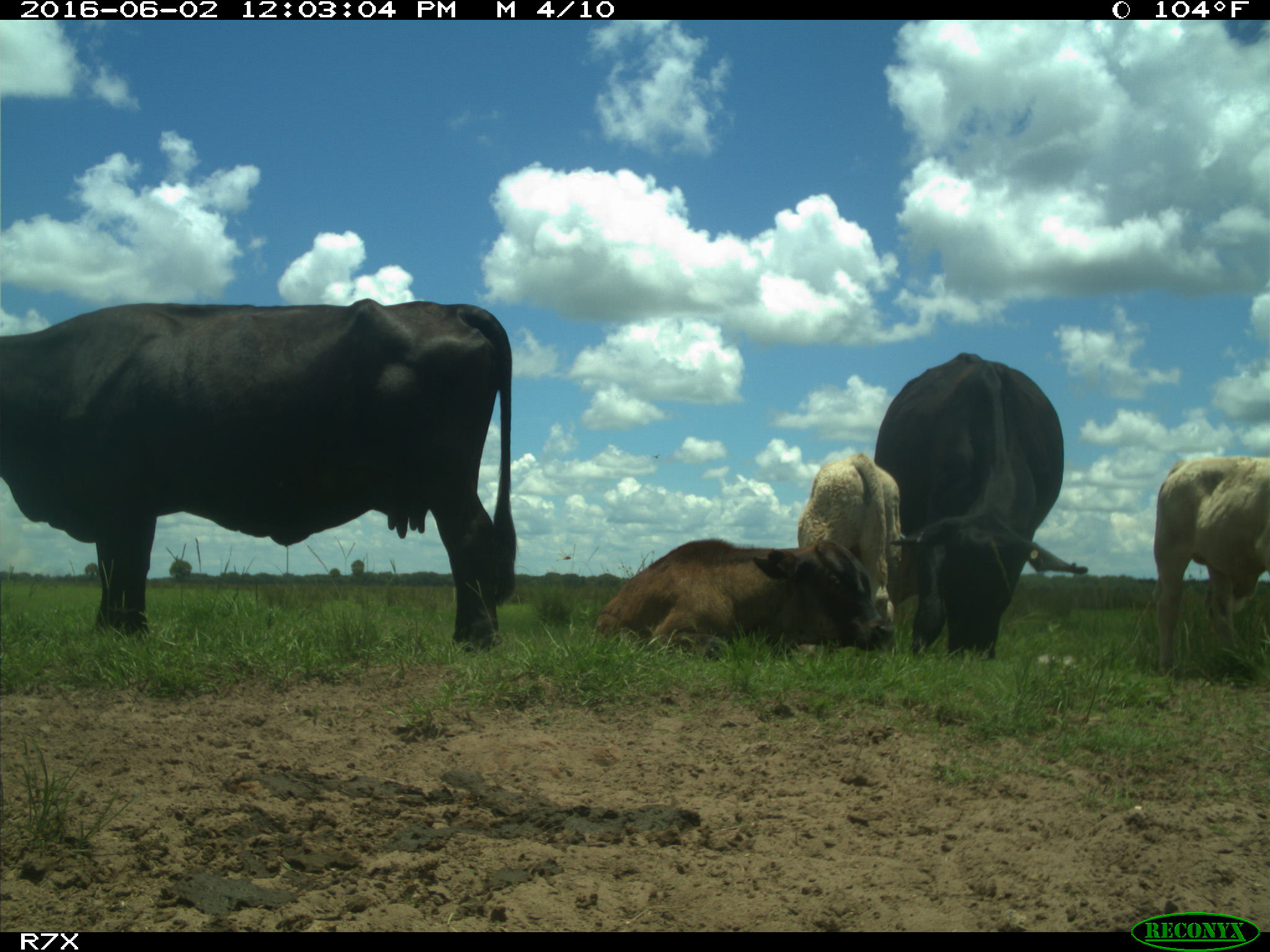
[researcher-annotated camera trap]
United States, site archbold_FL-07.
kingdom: Animalia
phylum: Chordata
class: Mammalia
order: Artiodactyla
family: Bovidae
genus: Bos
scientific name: Bos taurus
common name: domestic cow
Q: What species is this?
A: Bos taurus (domestic cow).